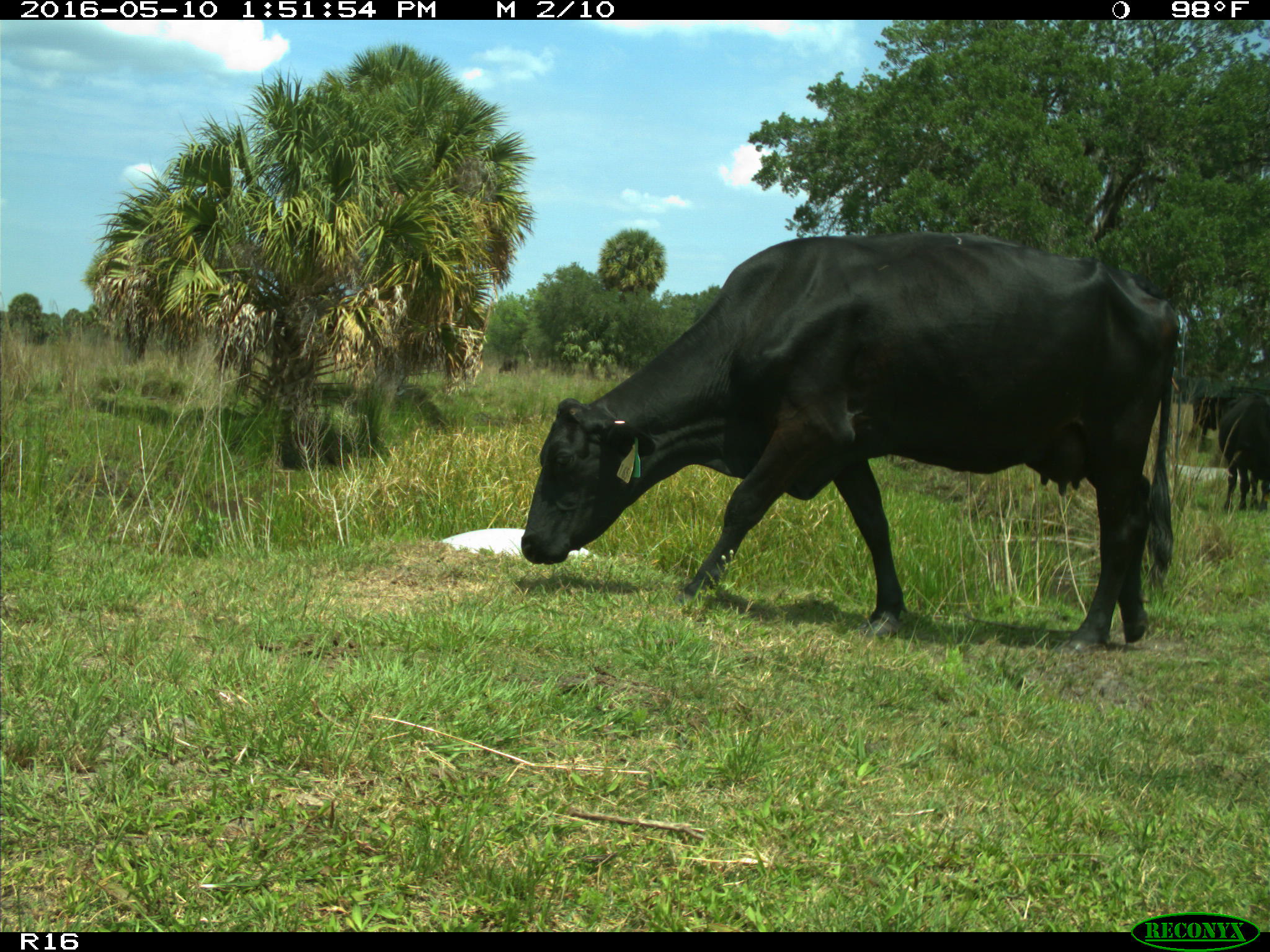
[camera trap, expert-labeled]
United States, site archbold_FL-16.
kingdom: Animalia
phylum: Chordata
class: Mammalia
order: Artiodactyla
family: Bovidae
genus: Bos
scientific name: Bos taurus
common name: domestic cow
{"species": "Bos taurus (domestic cow)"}